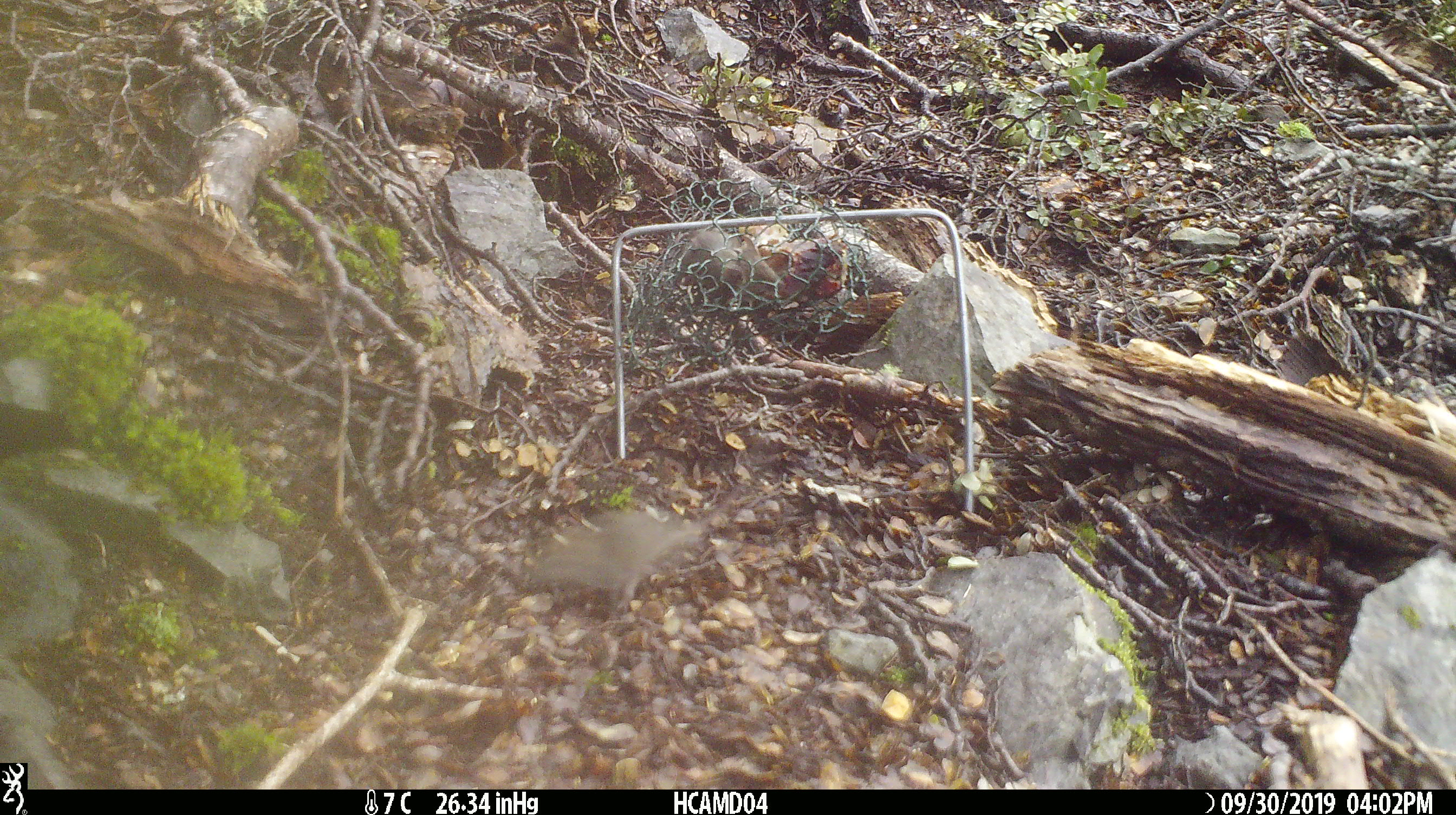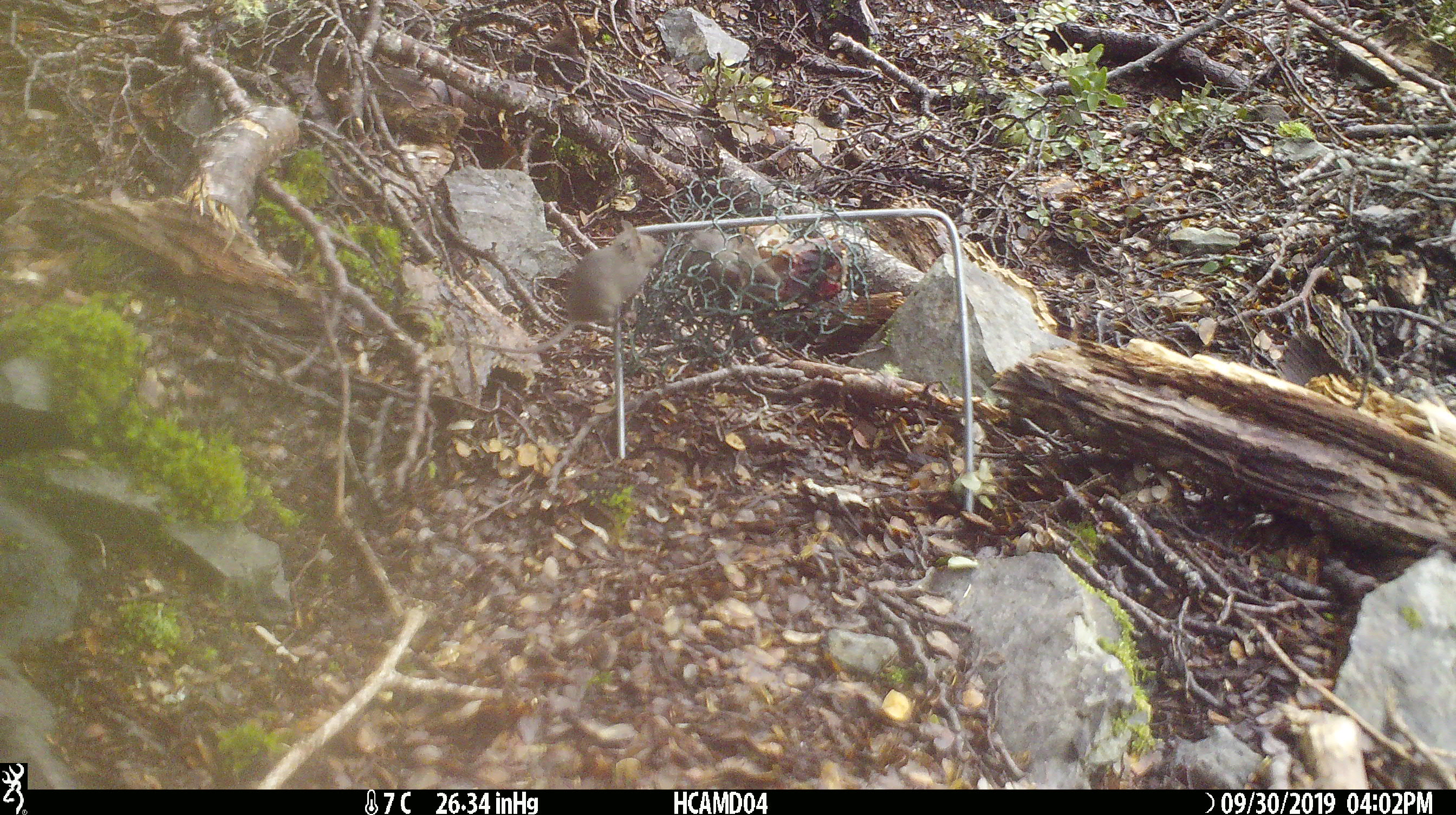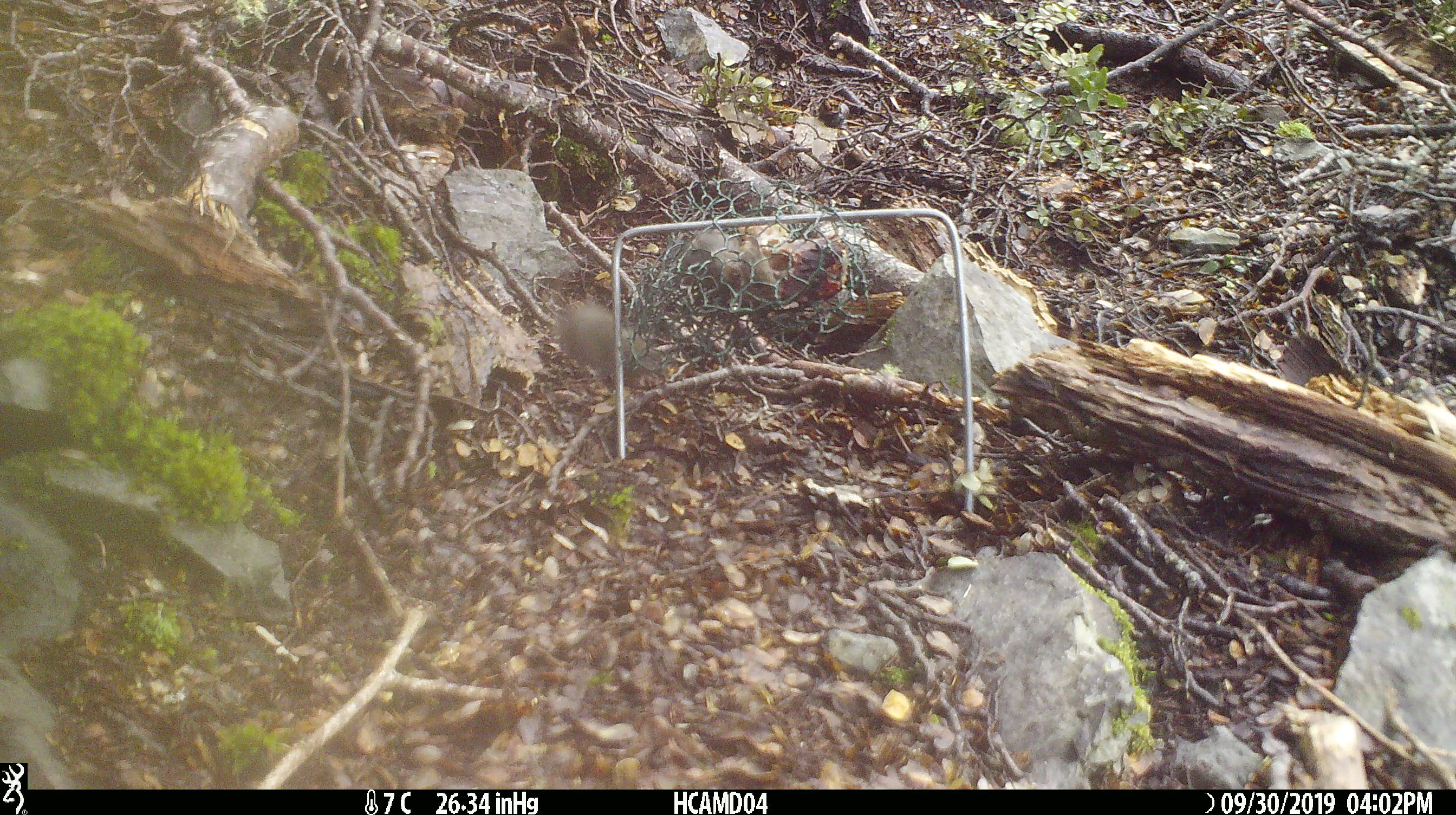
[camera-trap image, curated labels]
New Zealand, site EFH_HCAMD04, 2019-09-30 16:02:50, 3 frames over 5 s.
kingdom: Animalia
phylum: Chordata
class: Mammalia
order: Rodentia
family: Muridae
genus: Mus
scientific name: Mus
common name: mouse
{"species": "mouse (Mus)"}